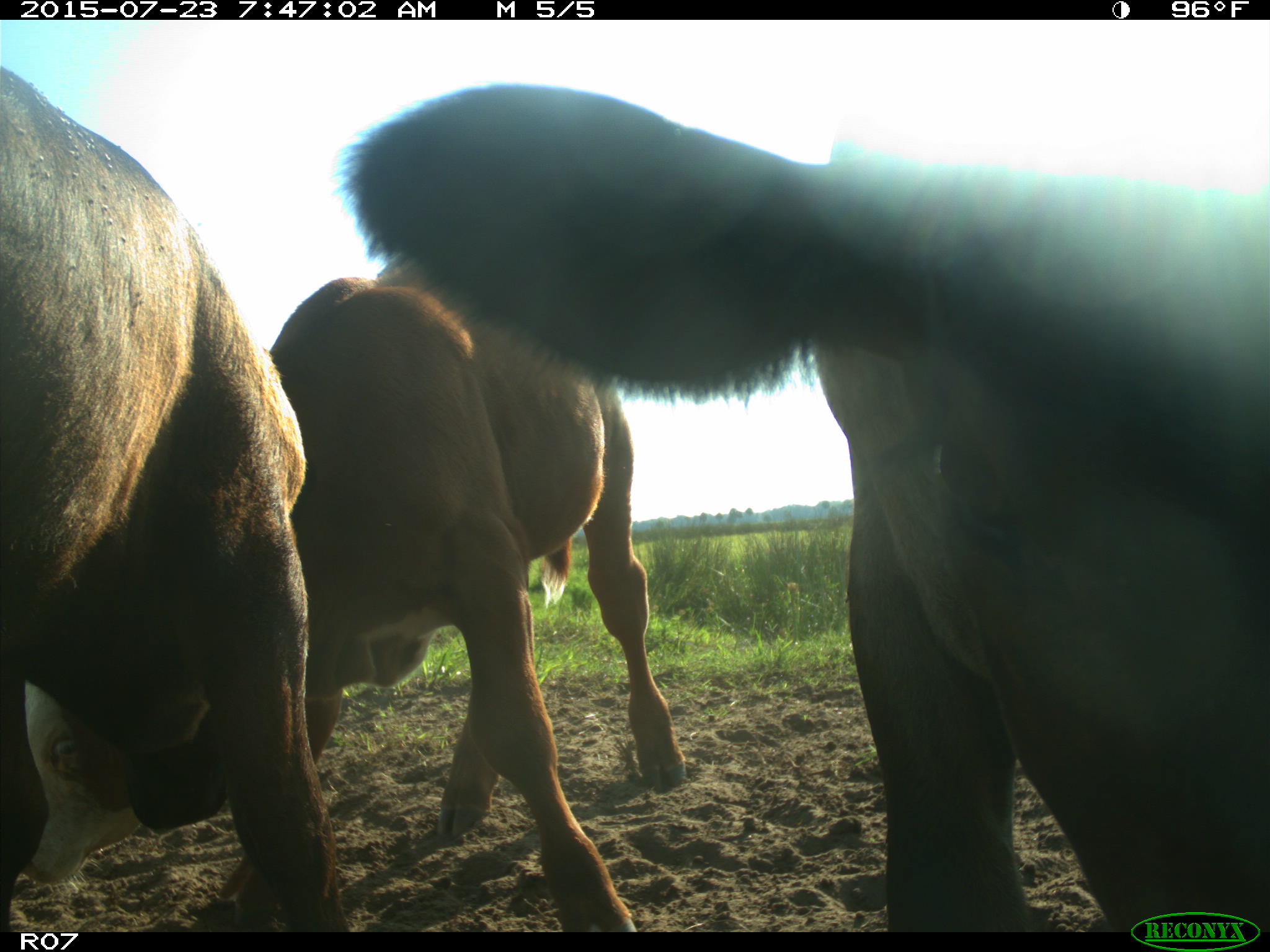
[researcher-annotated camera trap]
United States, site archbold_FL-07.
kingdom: Animalia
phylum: Chordata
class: Mammalia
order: Artiodactyla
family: Bovidae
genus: Bos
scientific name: Bos taurus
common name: domestic cow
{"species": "Bos taurus (domestic cow)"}